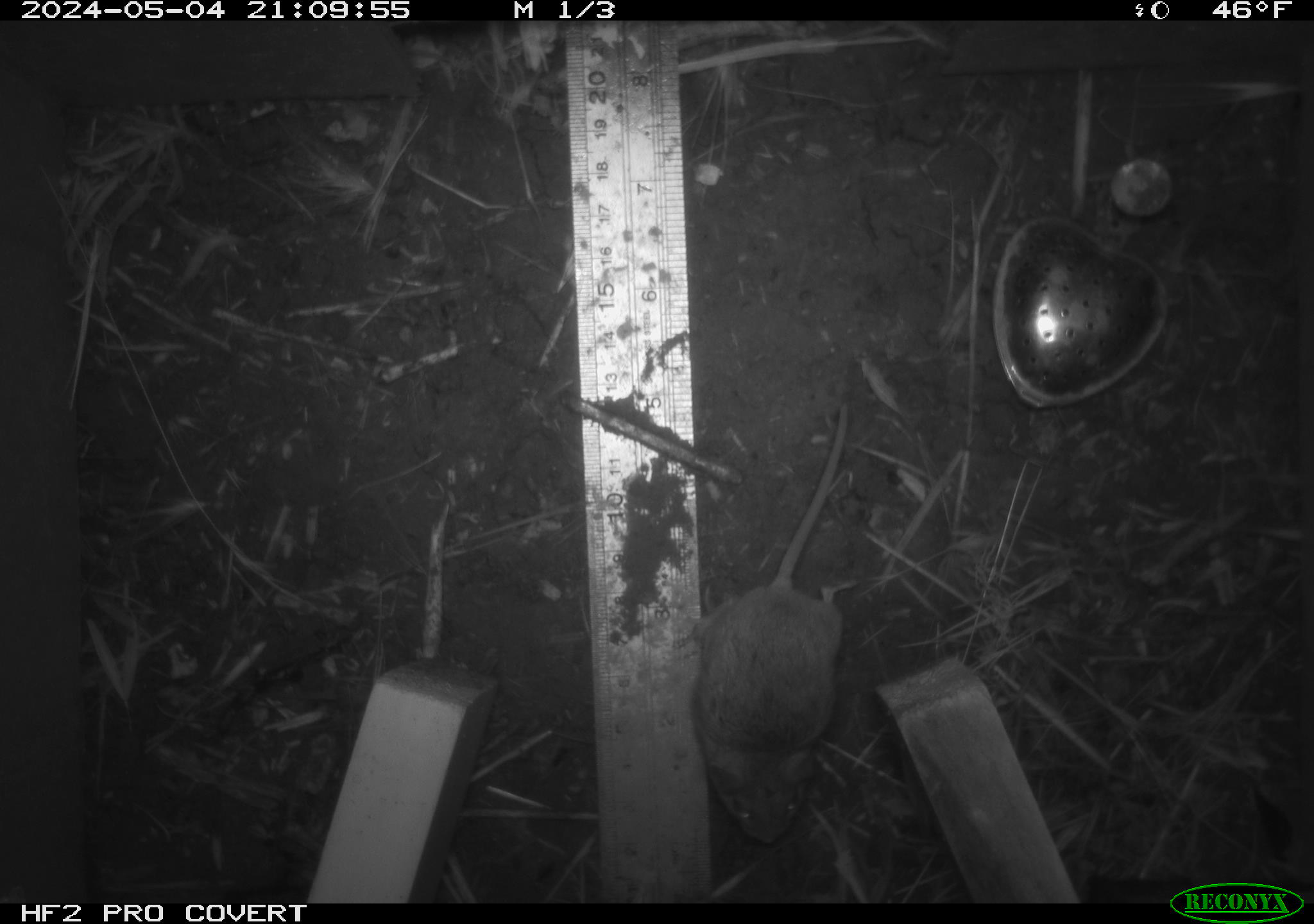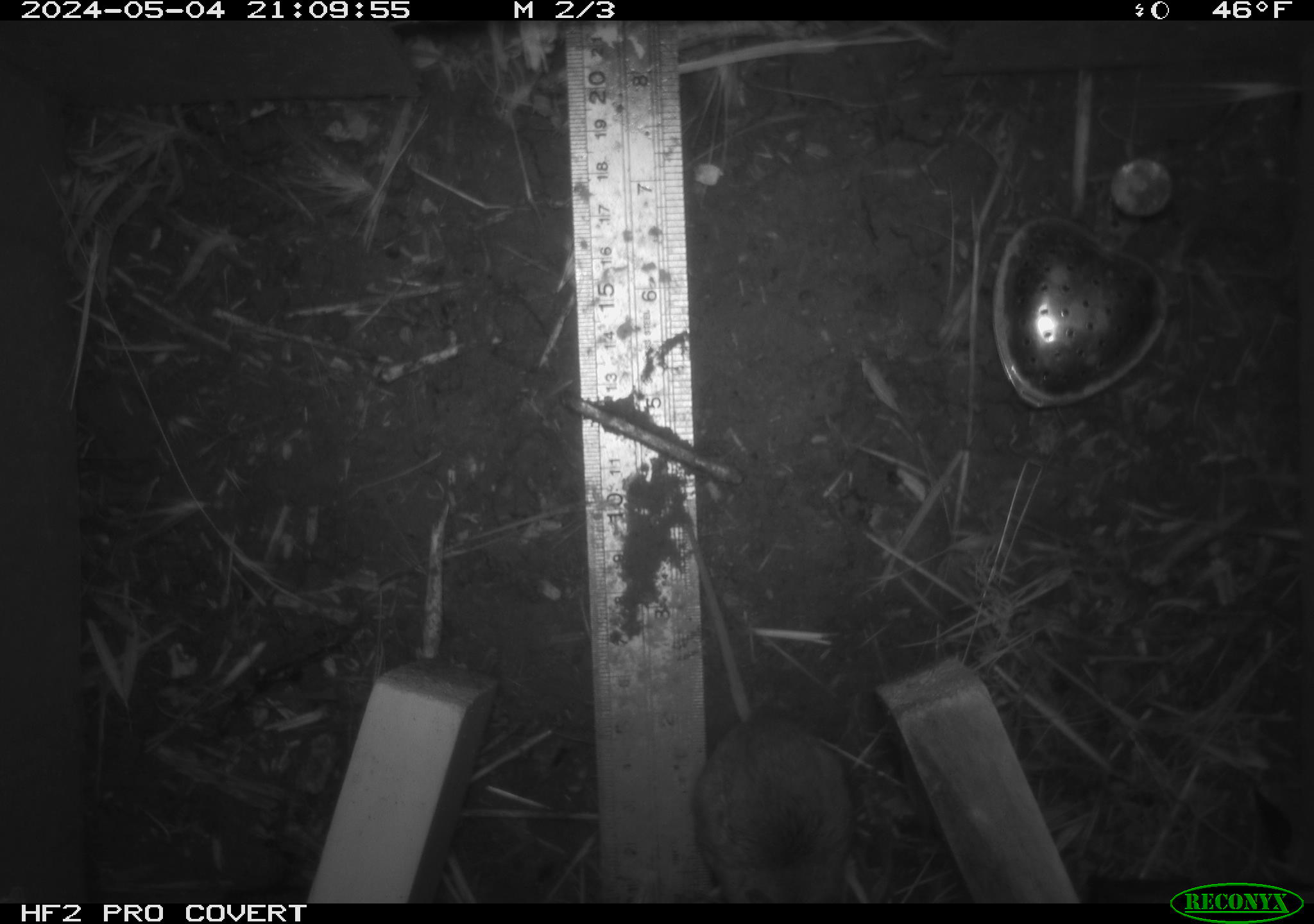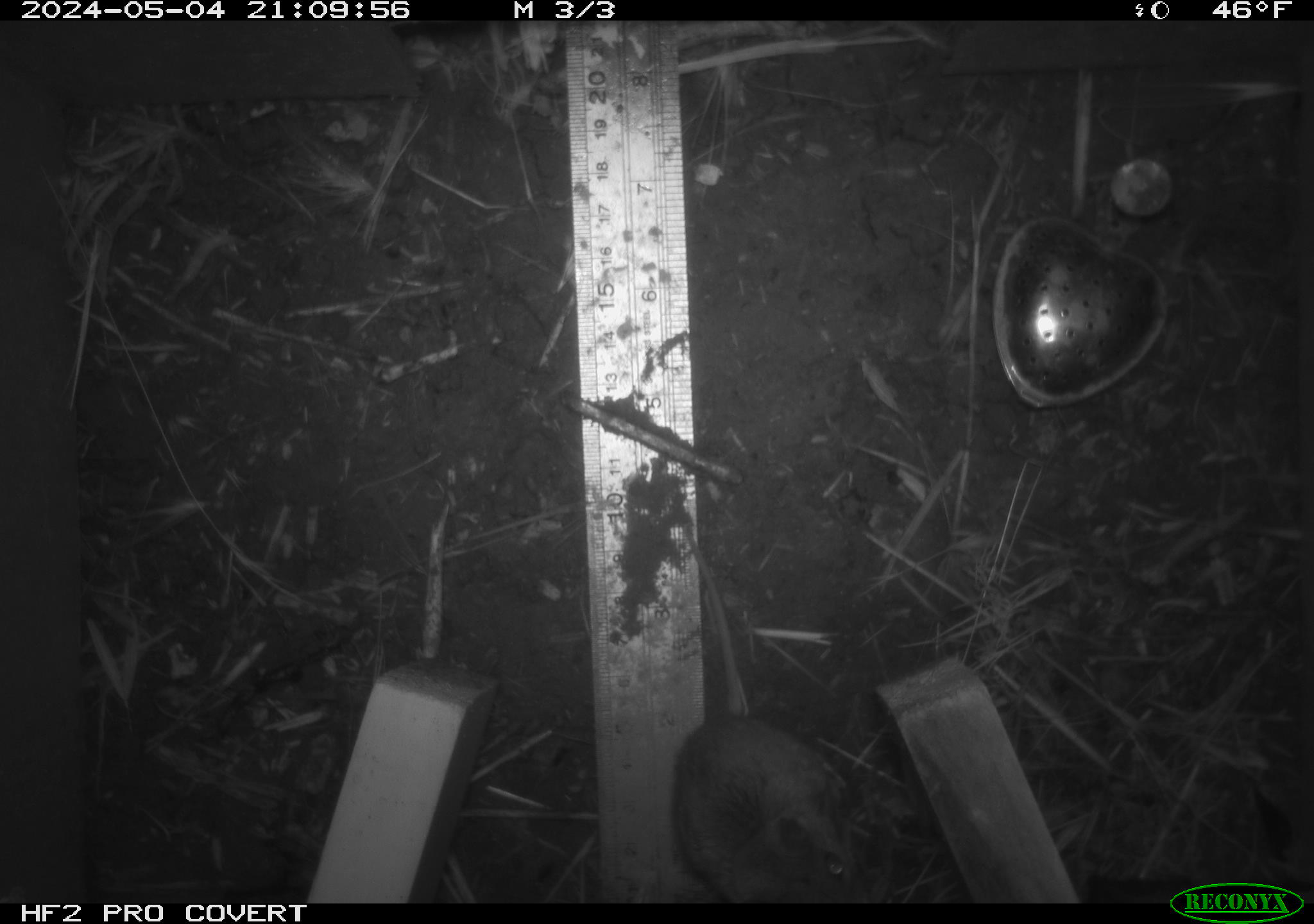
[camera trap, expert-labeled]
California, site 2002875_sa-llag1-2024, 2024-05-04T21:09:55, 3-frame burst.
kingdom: Animalia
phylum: Chordata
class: Mammalia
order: Rodentia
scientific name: Rodentia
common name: mouse species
Mouse species (Rodentia).